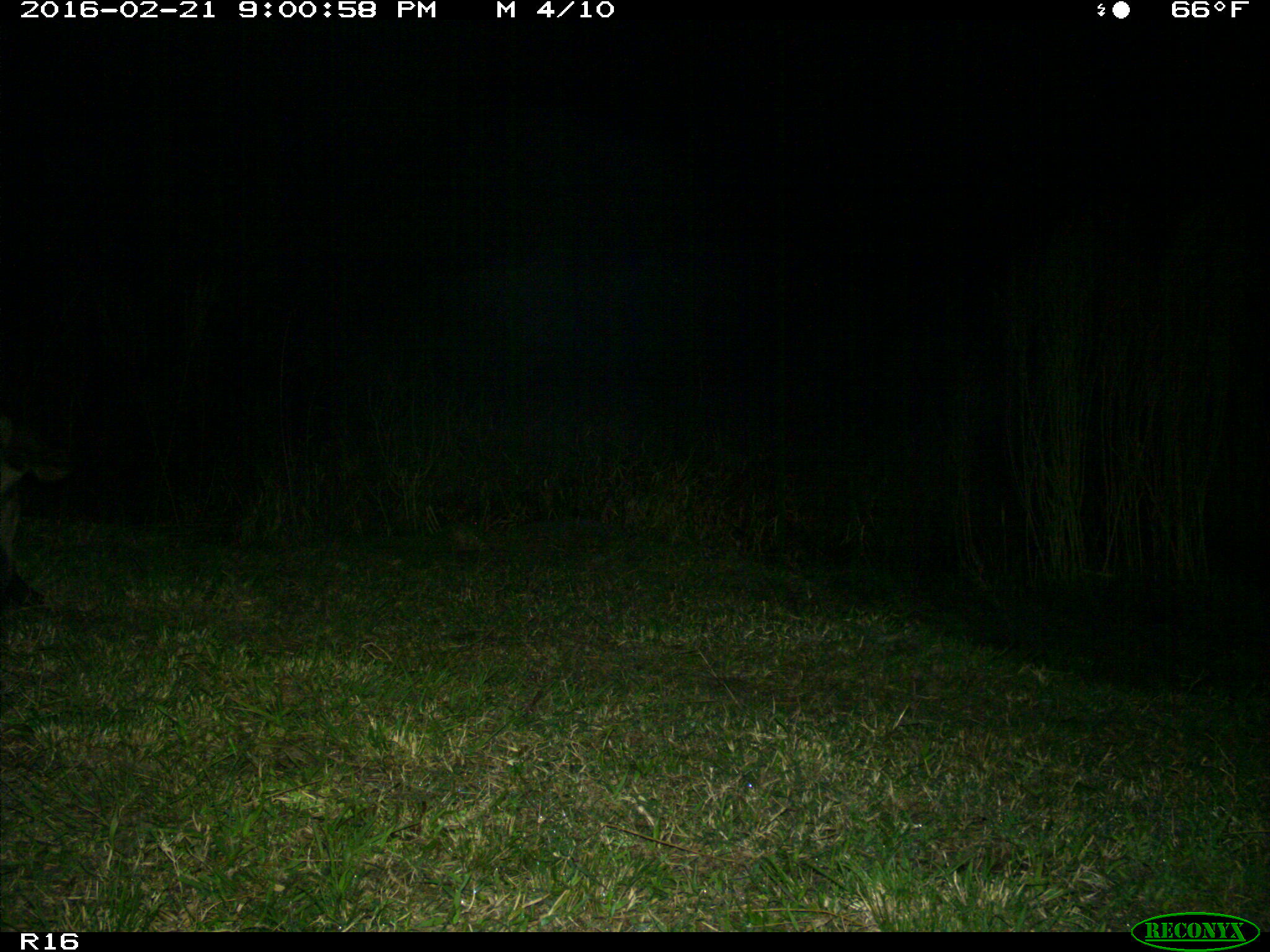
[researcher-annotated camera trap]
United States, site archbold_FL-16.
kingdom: Animalia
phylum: Chordata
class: Mammalia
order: Artiodactyla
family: Suidae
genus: Sus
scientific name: Sus scrofa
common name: wild boar